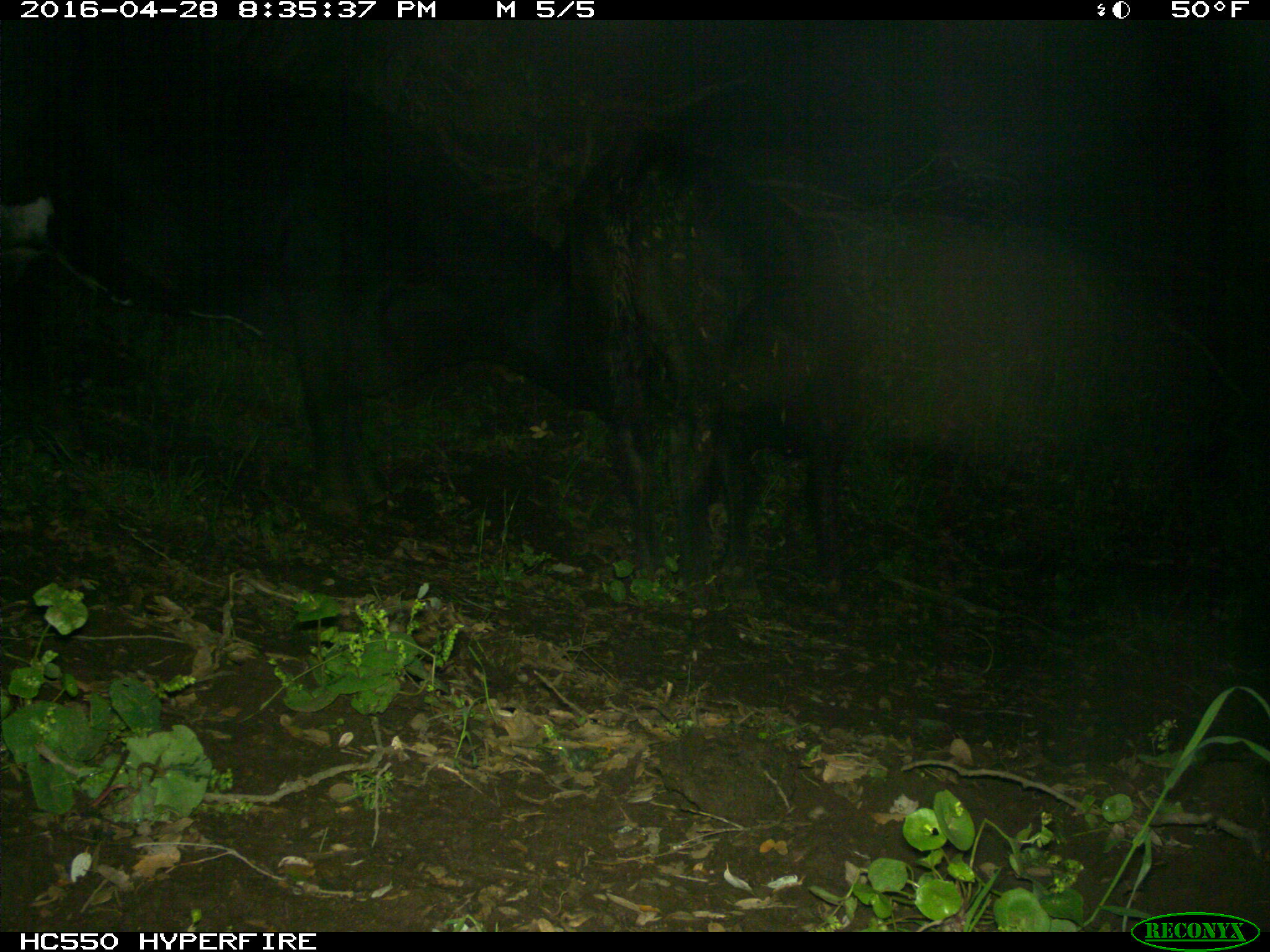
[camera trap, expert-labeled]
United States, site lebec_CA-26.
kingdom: Animalia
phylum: Chordata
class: Mammalia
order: Artiodactyla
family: Bovidae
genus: Bos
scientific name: Bos taurus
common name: domestic cow